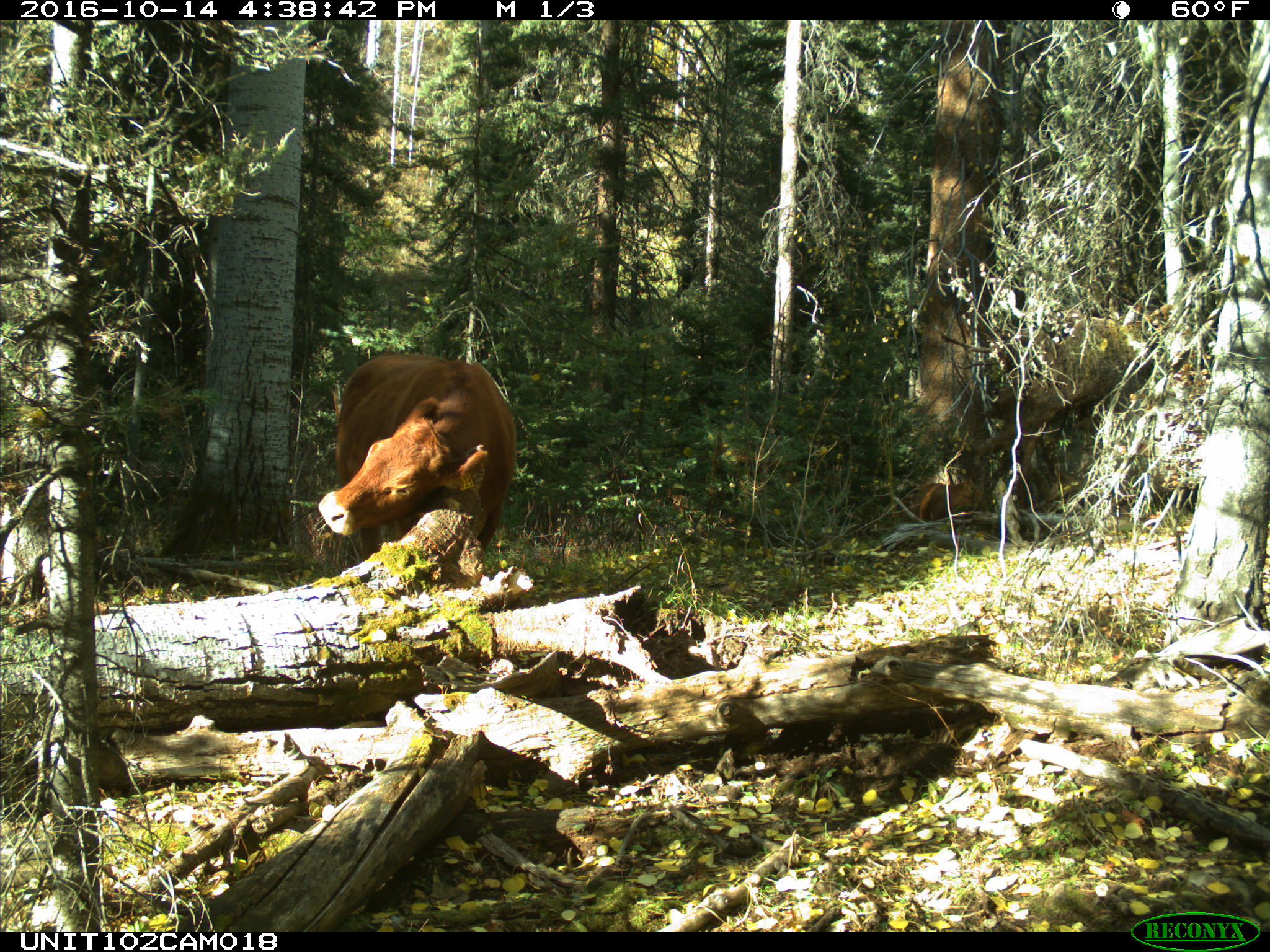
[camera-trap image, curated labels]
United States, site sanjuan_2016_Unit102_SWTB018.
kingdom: Animalia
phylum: Chordata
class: Mammalia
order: Artiodactyla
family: Bovidae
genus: Bos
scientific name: Bos taurus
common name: domestic cow